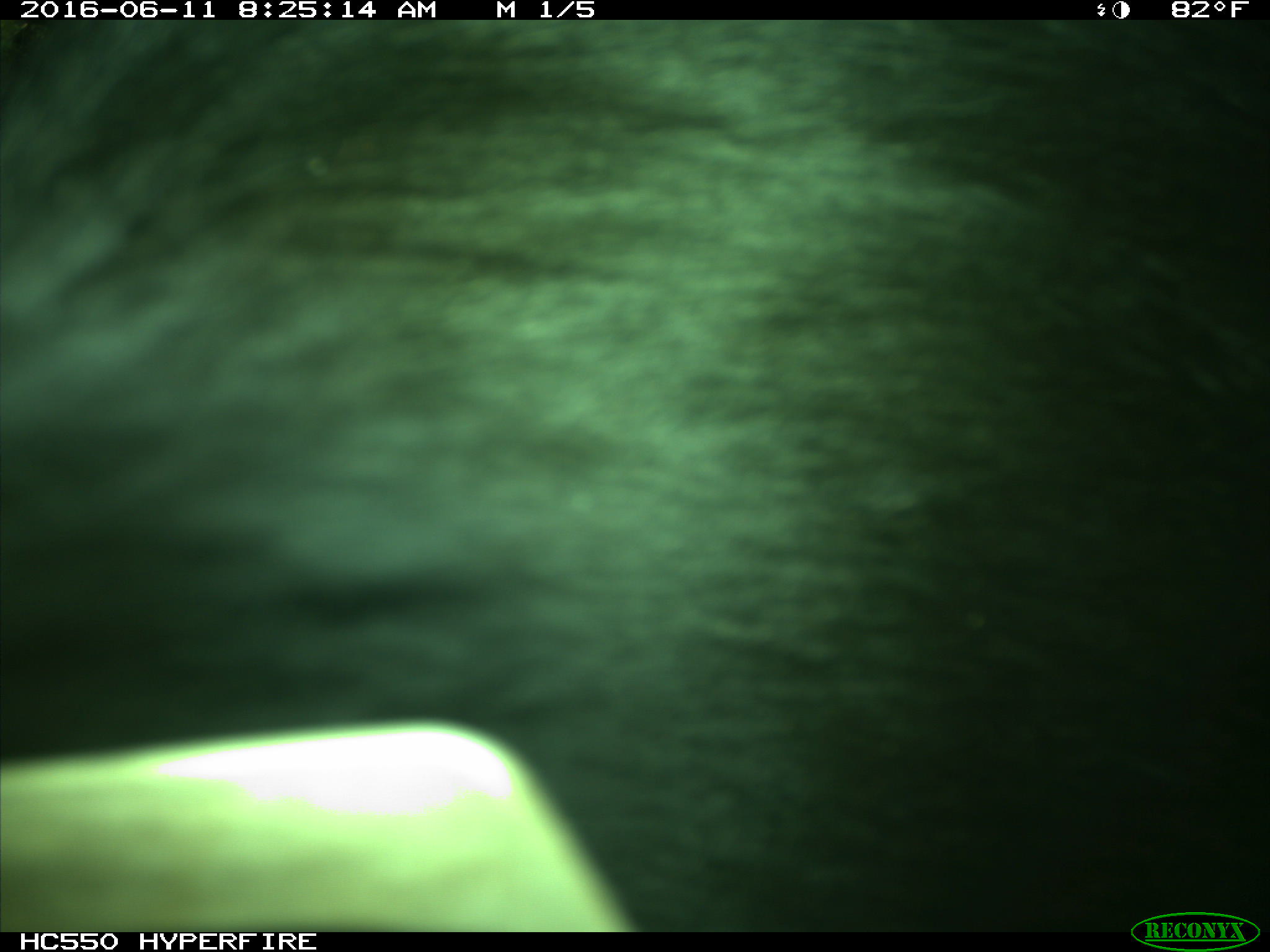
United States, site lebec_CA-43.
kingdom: Animalia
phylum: Chordata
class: Mammalia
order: Artiodactyla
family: Bovidae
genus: Bos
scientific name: Bos taurus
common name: domestic cow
Bos taurus (domestic cow).